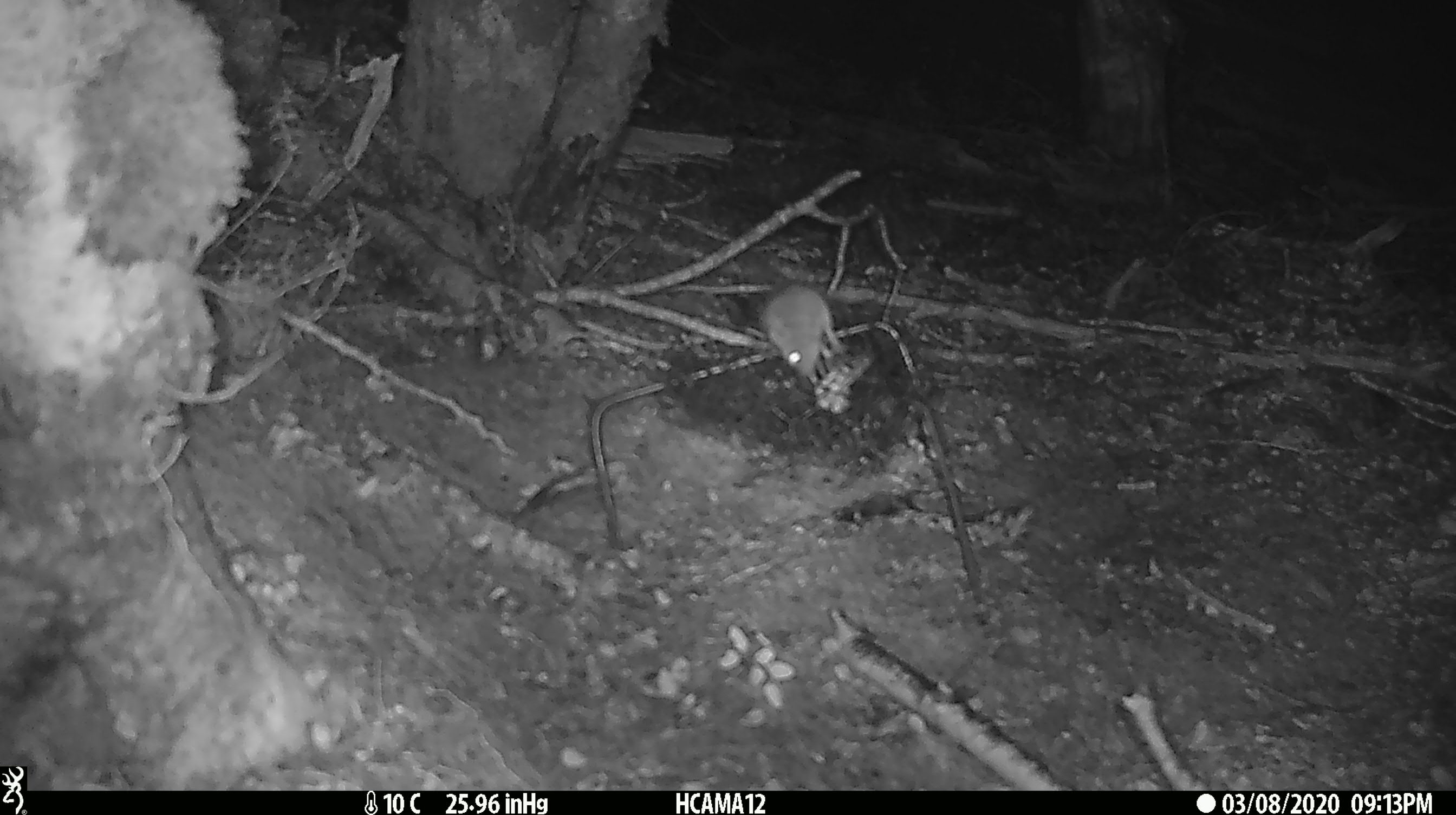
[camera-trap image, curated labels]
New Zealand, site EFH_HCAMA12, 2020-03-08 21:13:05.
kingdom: Animalia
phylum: Chordata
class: Mammalia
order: Rodentia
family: Muridae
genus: Mus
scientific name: Mus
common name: mouse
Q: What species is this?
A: Mouse (Mus).